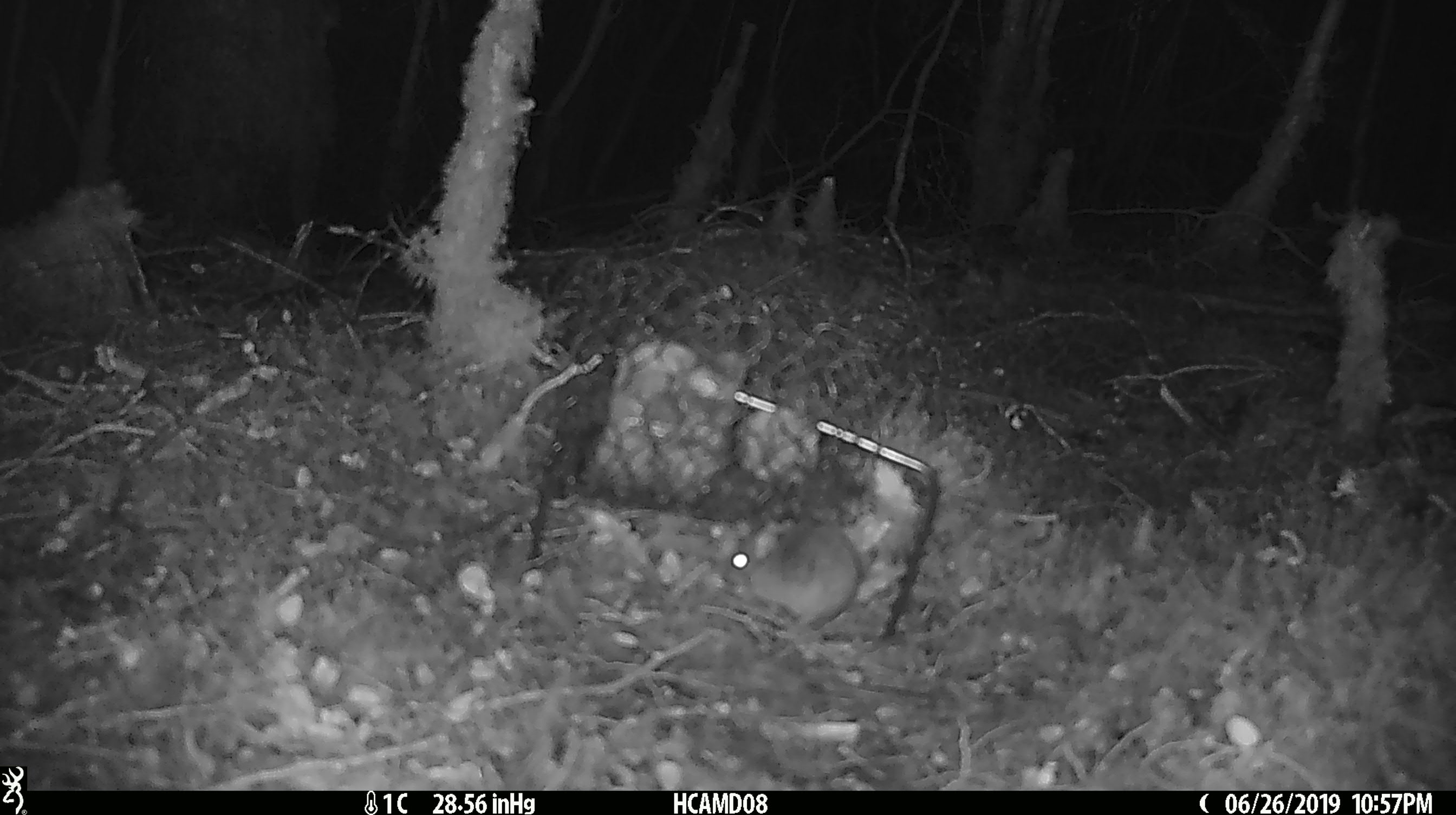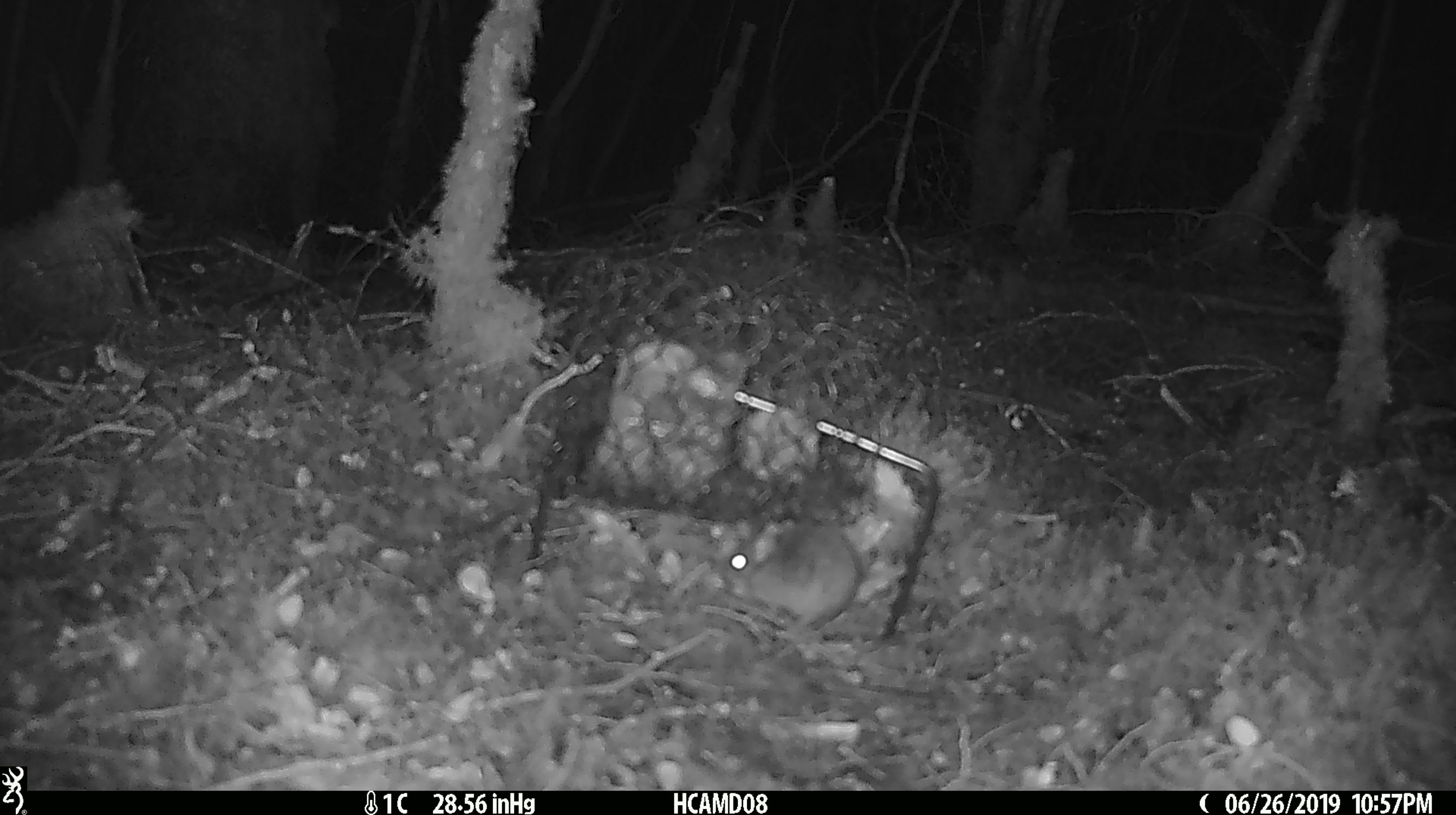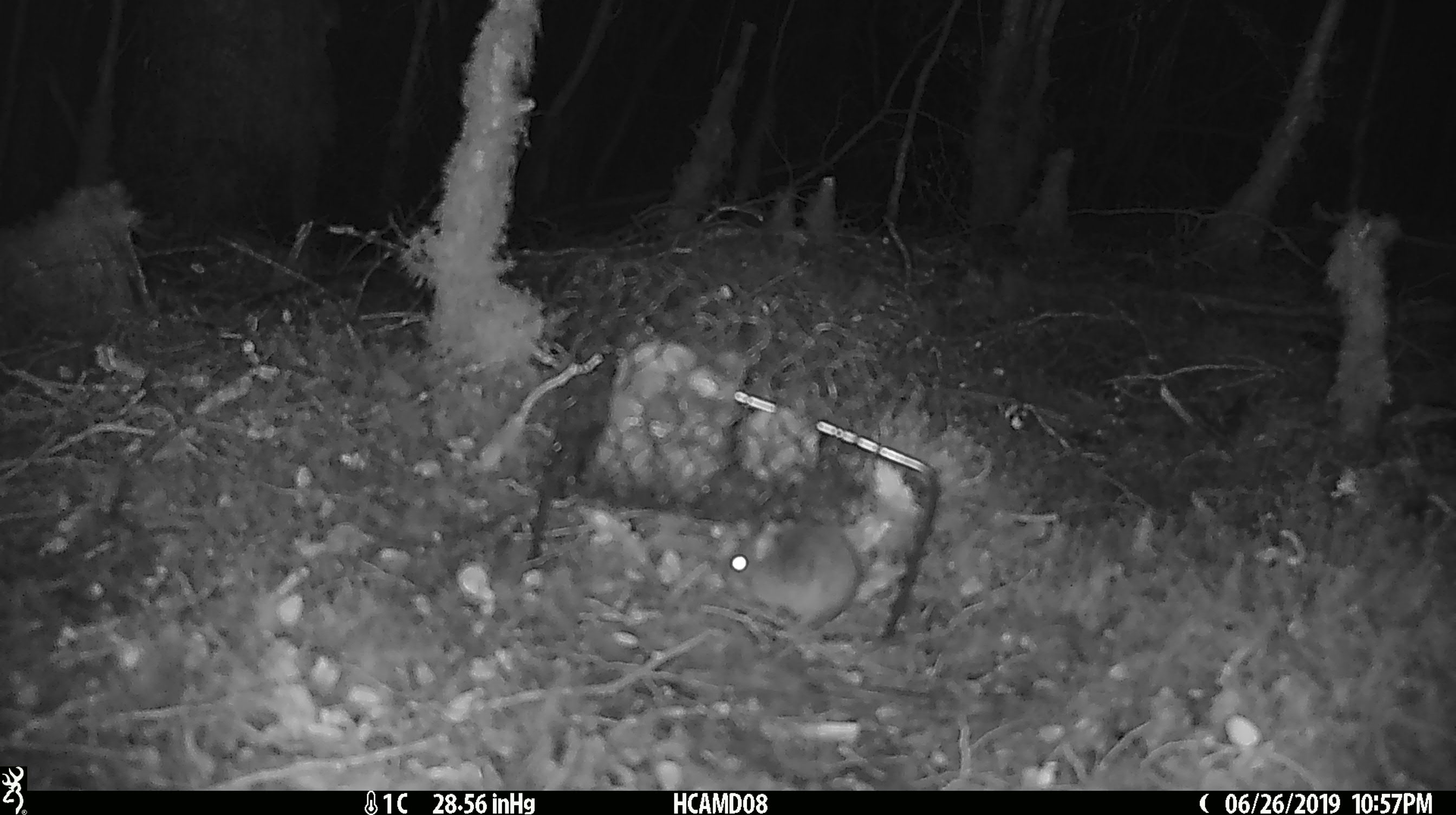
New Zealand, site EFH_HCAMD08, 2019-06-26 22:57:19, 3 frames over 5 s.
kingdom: Animalia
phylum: Chordata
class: Mammalia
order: Rodentia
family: Muridae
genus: Mus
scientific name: Mus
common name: mouse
Mouse (Mus).